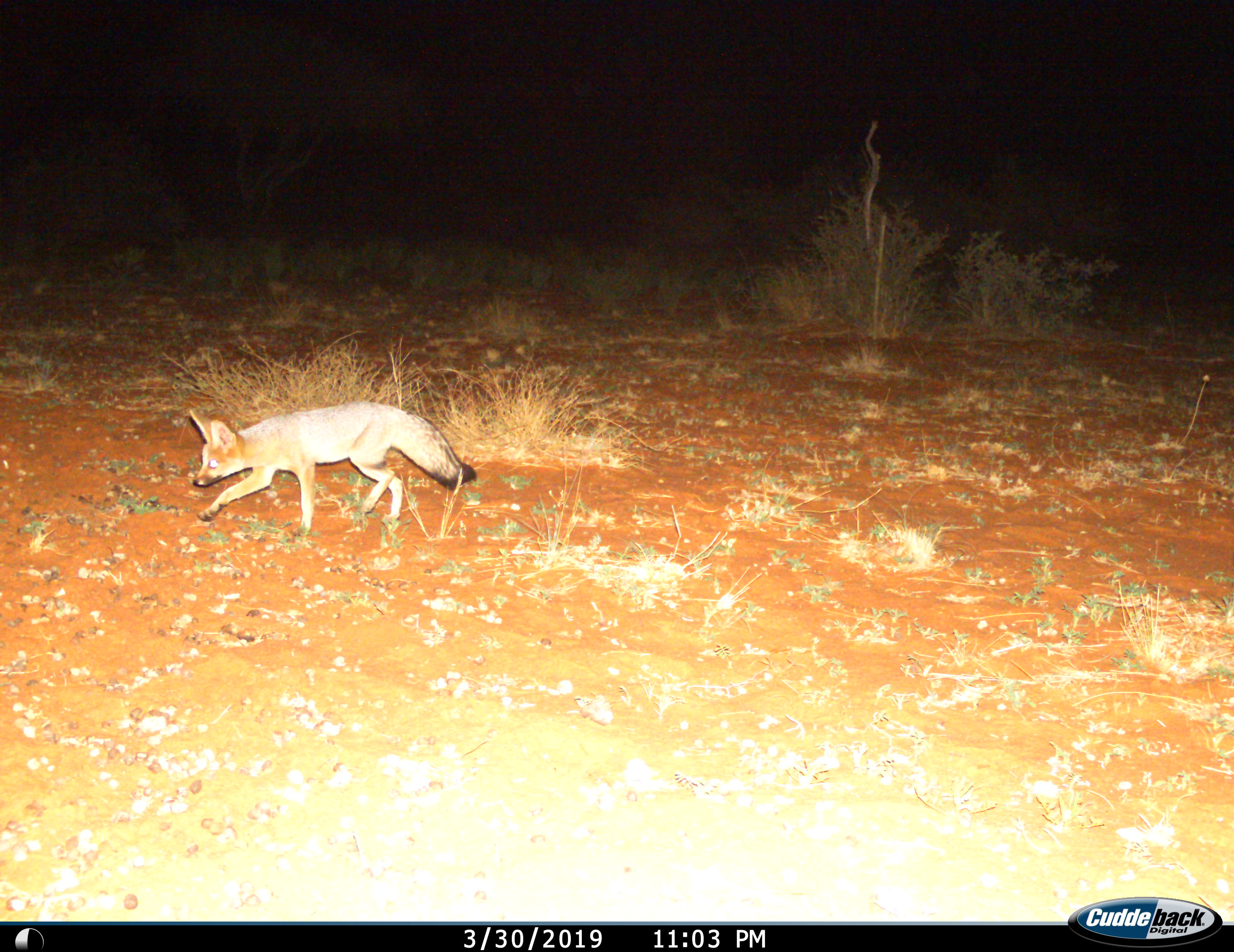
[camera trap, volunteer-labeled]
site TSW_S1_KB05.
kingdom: Animalia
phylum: Chordata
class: Mammalia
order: Carnivora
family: Canidae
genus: Vulpes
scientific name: Vulpes chama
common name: cape fox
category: foxcape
Foxcape (cape fox) (Vulpes chama), count 1. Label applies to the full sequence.